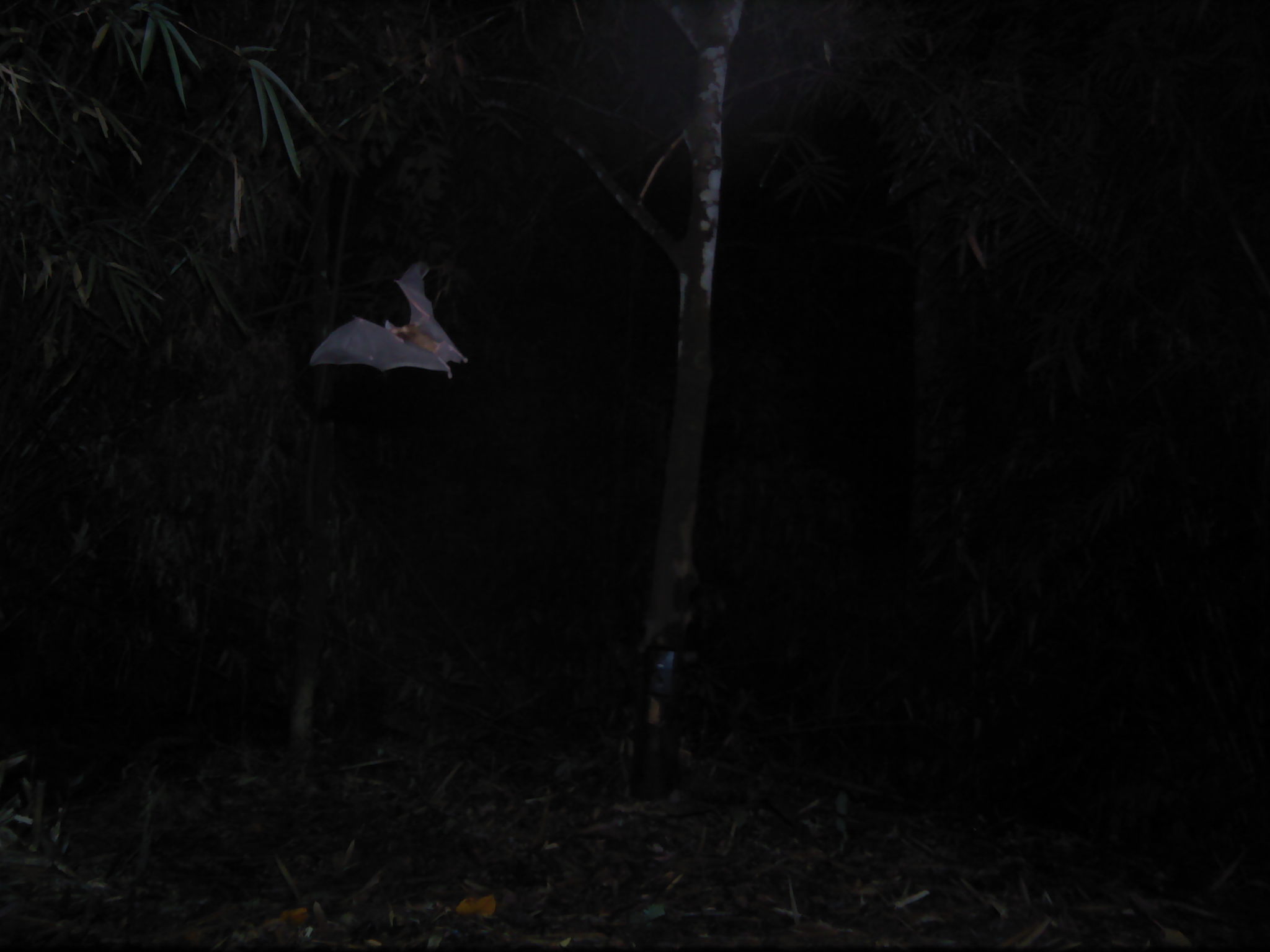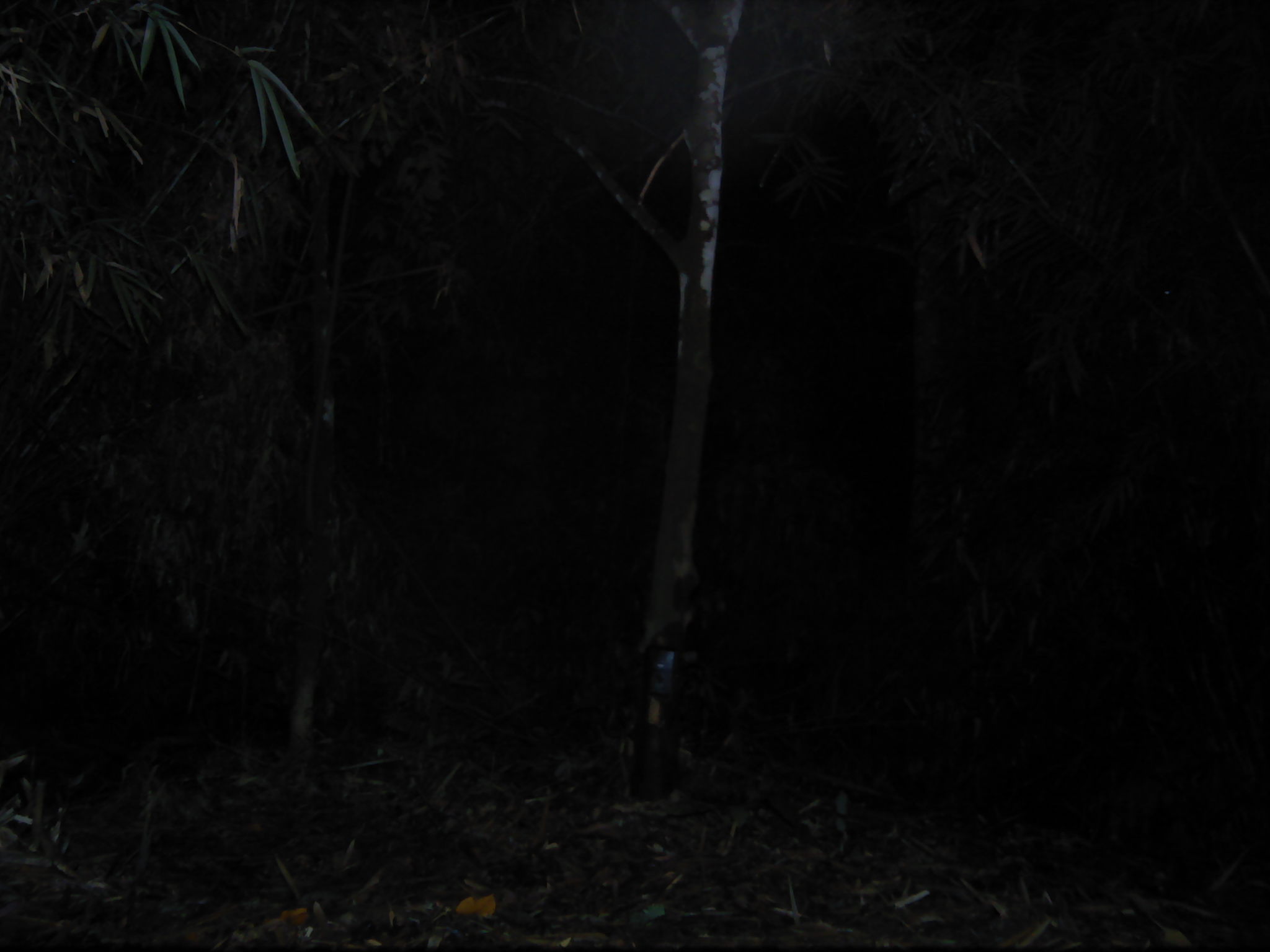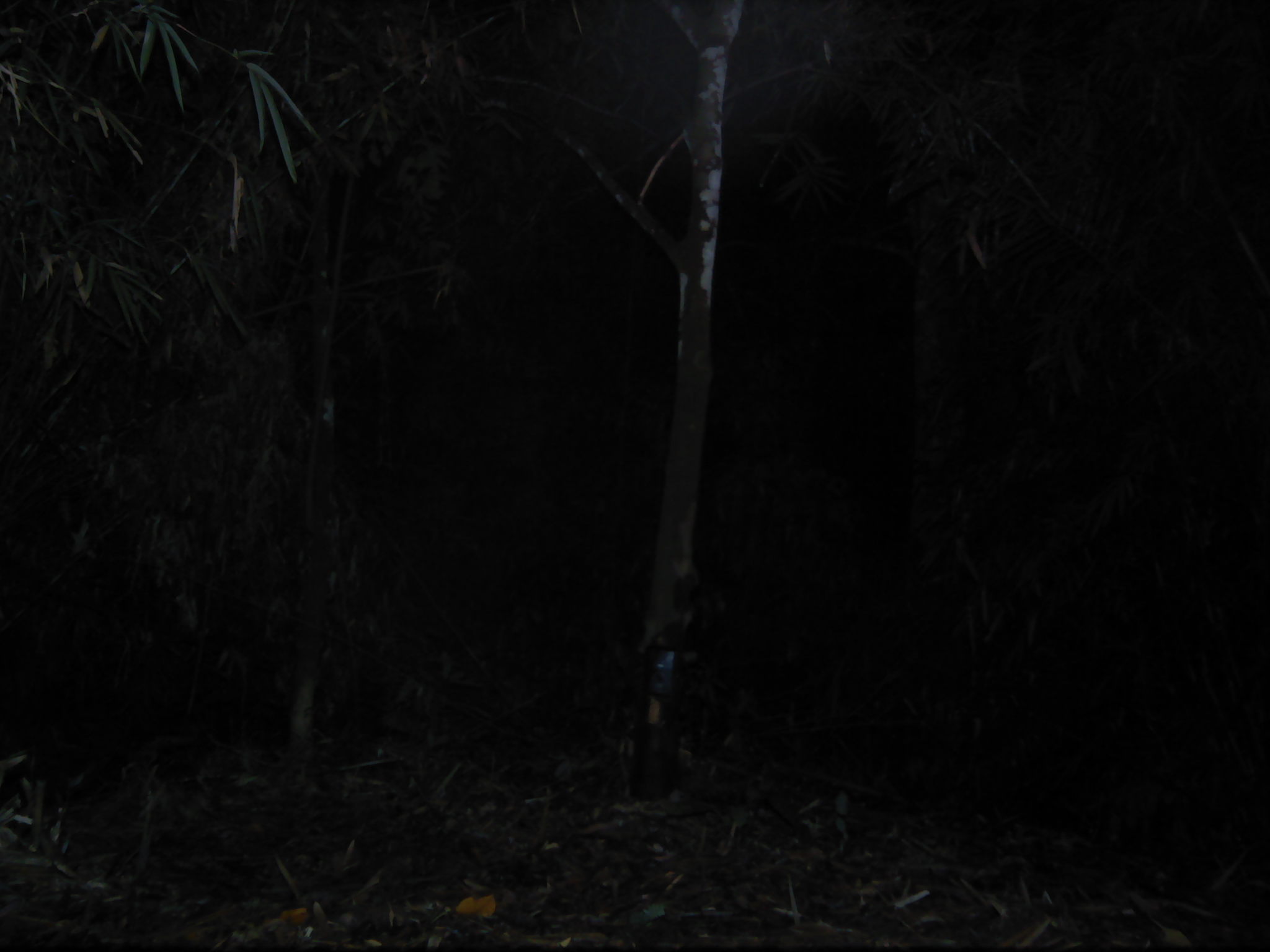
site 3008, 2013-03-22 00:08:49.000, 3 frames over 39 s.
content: unidentified animal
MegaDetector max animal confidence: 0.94